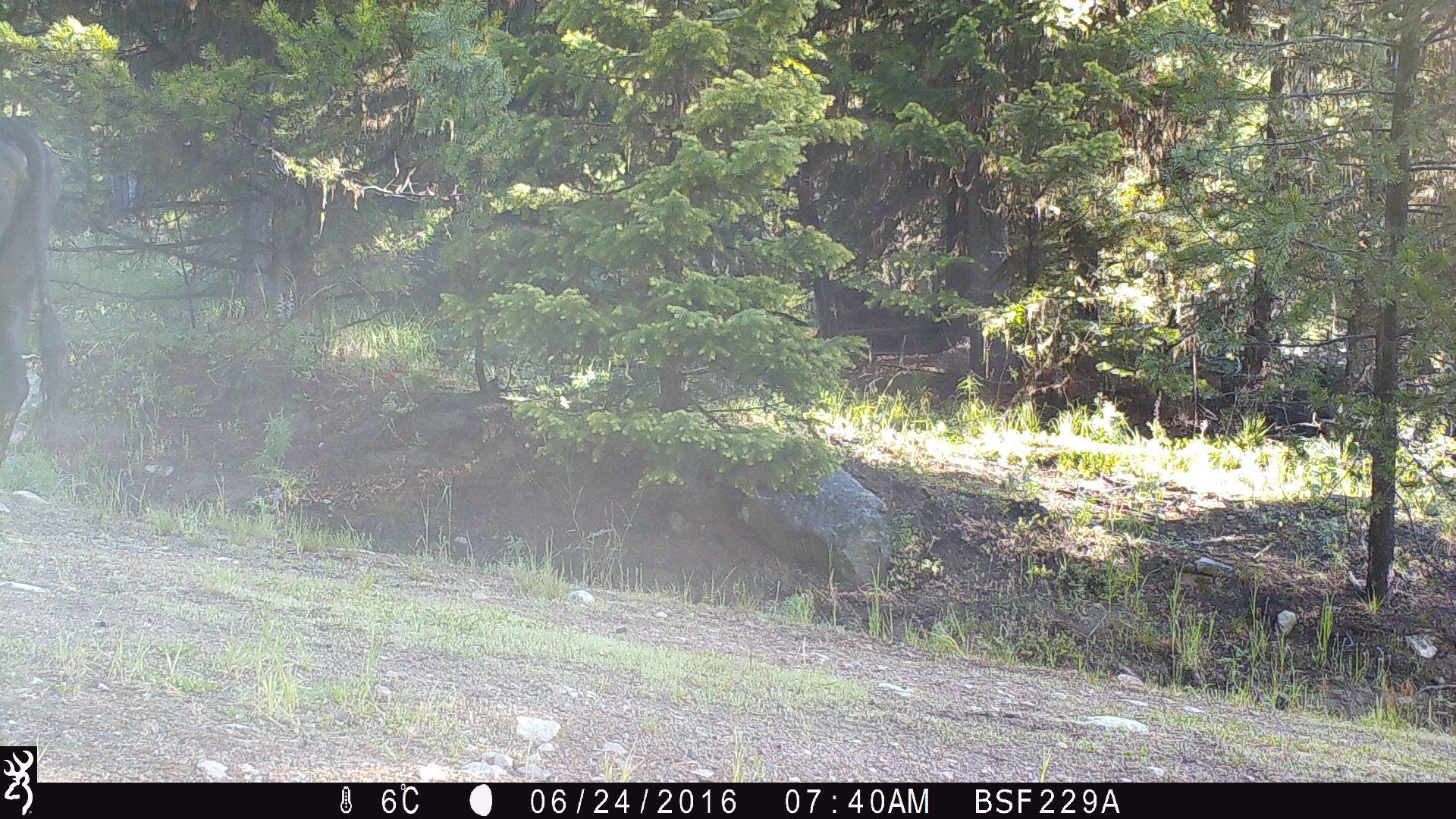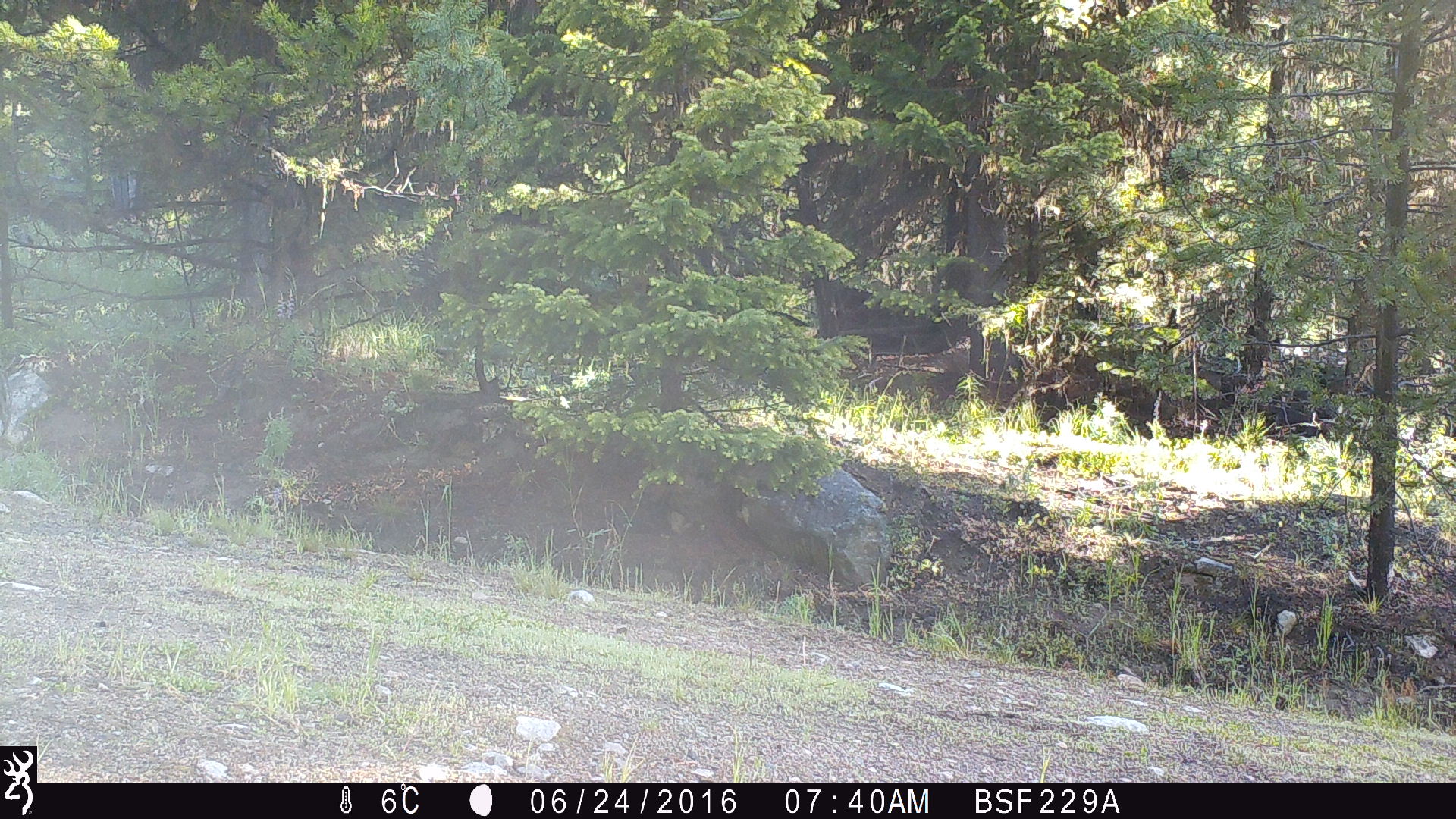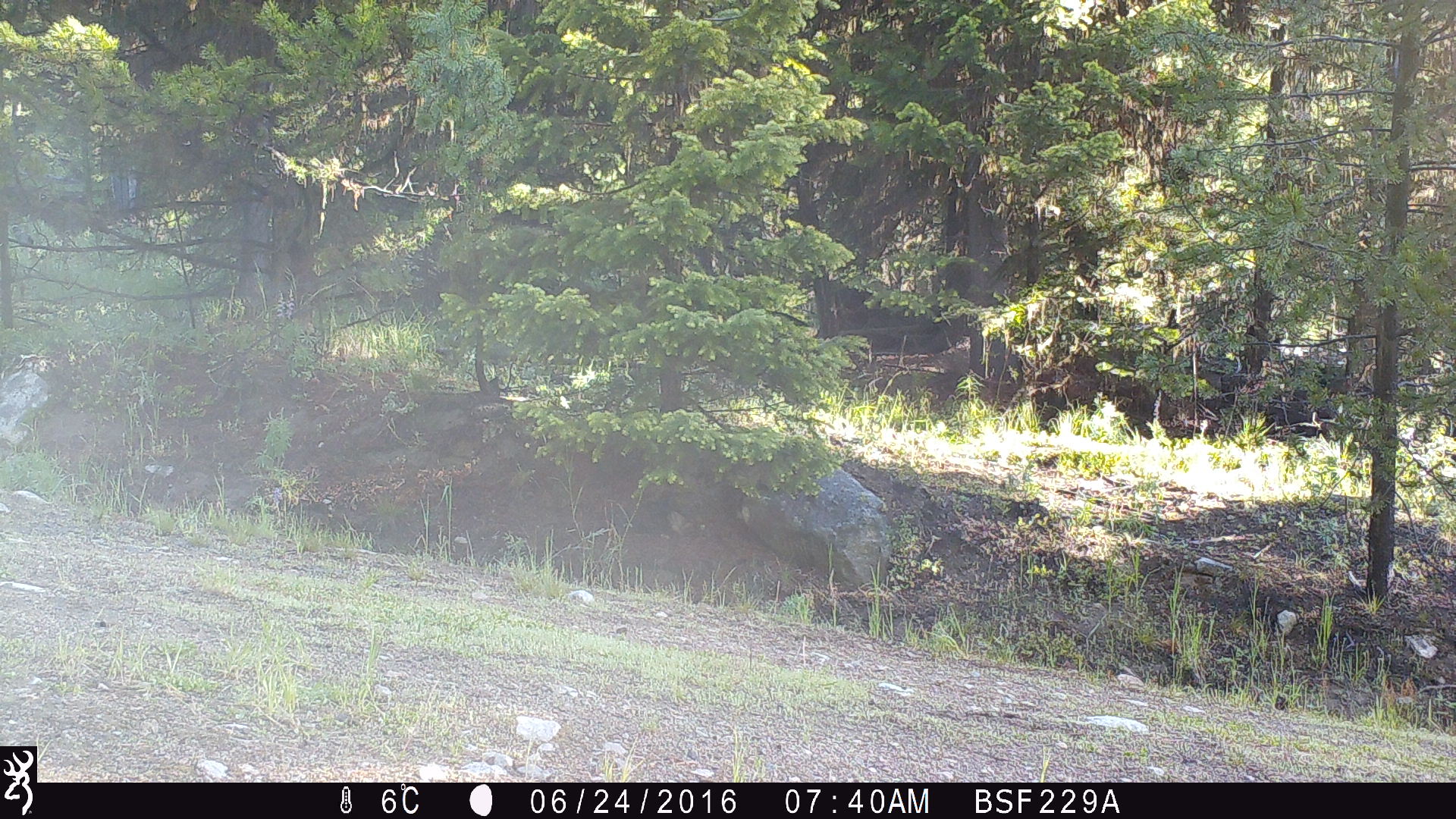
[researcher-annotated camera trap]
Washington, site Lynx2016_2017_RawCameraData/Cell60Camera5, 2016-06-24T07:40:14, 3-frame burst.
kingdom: Animalia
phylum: Chordata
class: Mammalia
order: Artiodactyla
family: Bovidae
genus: Bos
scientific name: Bos taurus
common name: domestic cattle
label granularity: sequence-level